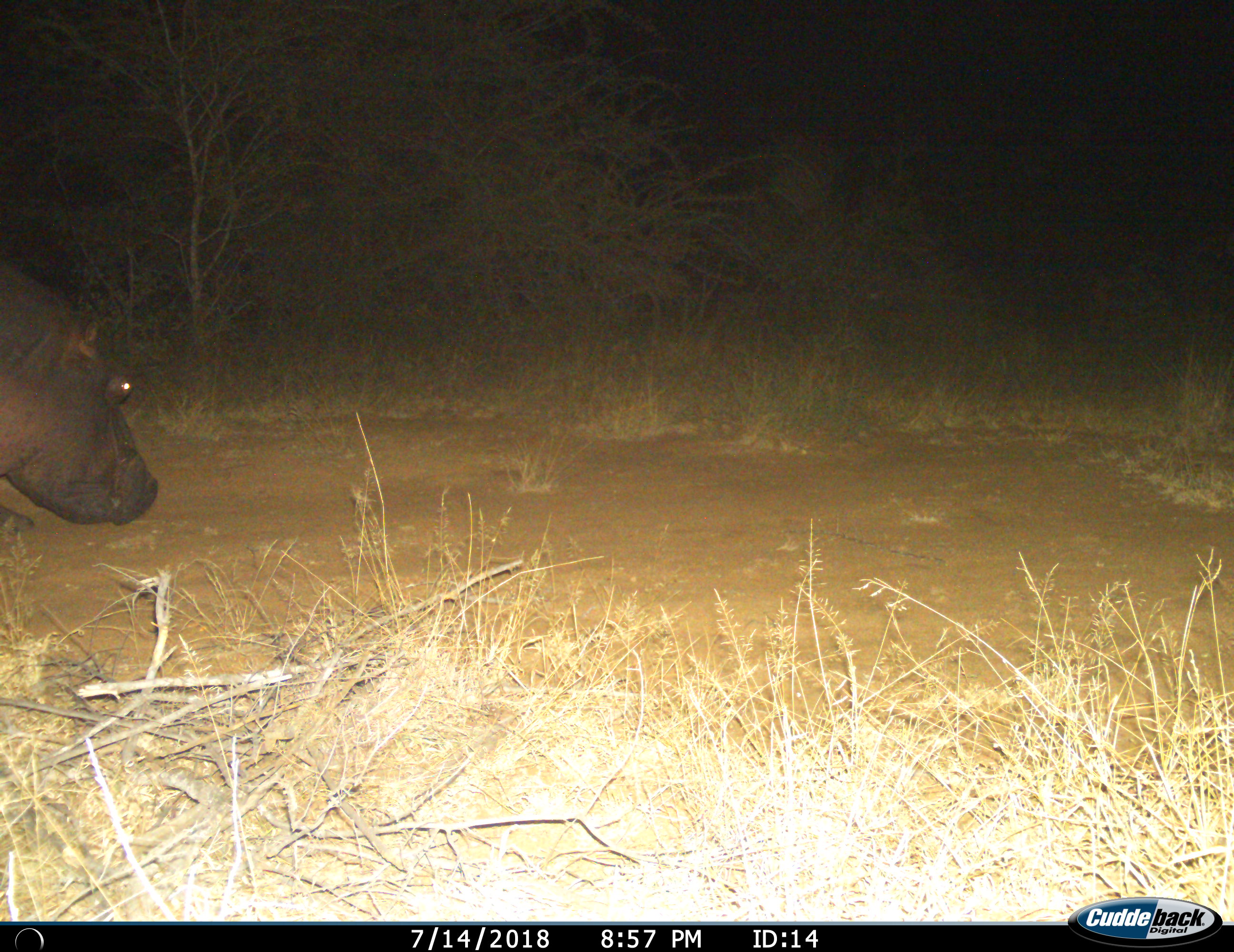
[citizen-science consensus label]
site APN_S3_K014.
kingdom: Animalia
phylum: Chordata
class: Mammalia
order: Artiodactyla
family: Hippopotamidae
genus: Hippopotamus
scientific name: Hippopotamus amphibius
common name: hippopotamus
Hippopotamus (Hippopotamus amphibius), count 1. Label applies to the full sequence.